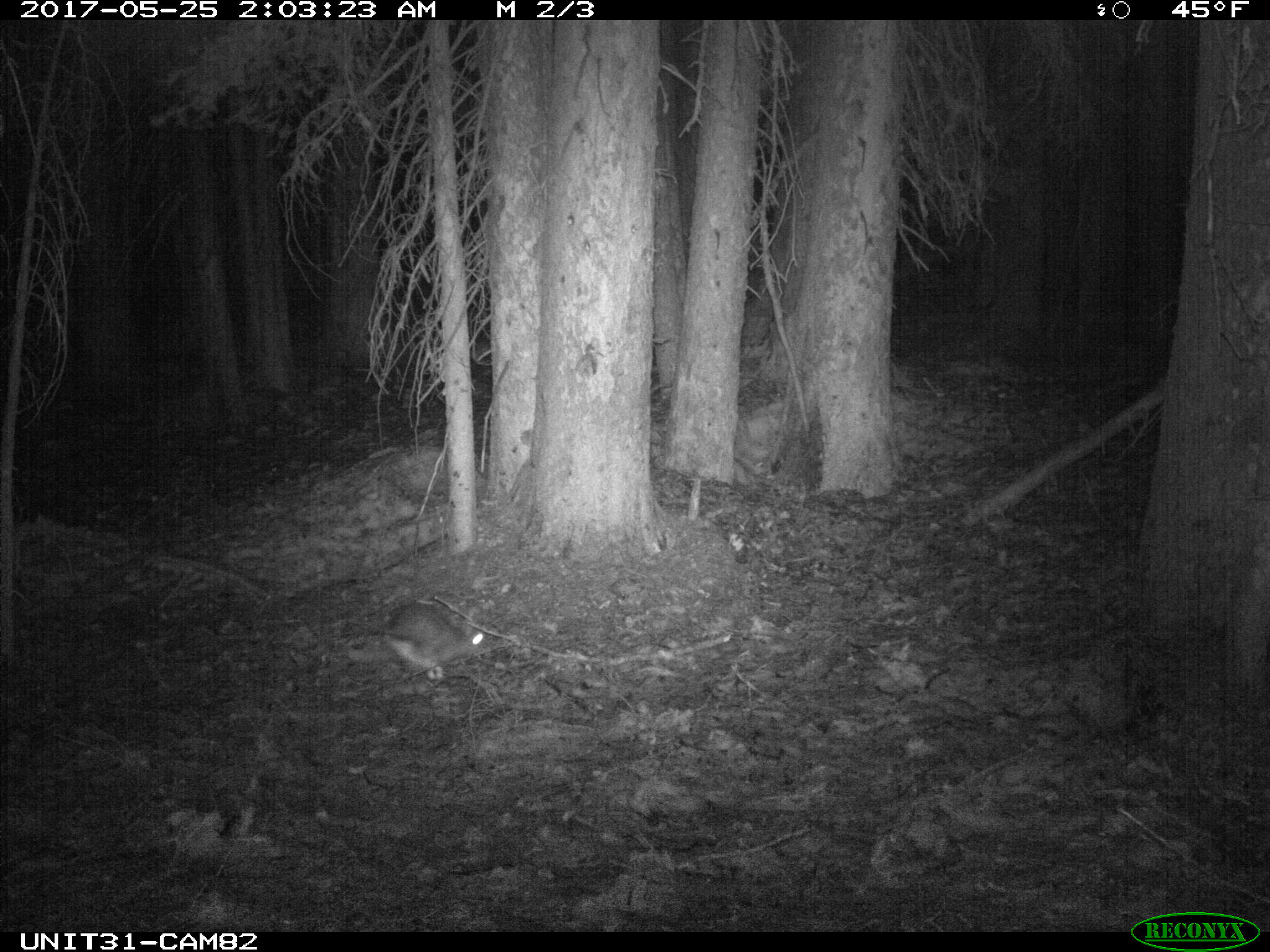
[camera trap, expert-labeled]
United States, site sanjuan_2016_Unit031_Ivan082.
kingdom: Animalia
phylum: Chordata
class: Mammalia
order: Lagomorpha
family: Leporidae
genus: Lepus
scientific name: Lepus americanus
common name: snowshoe hare